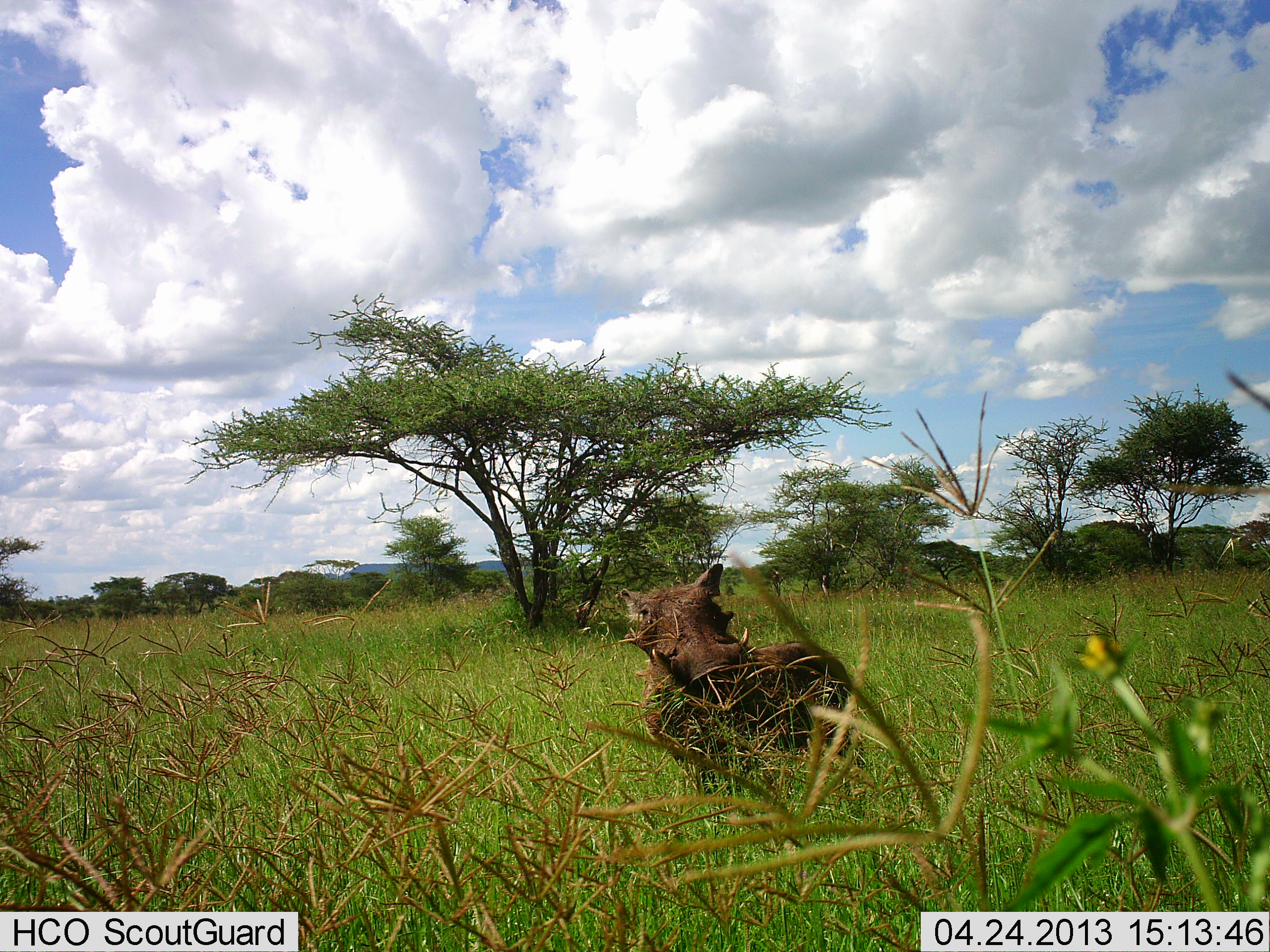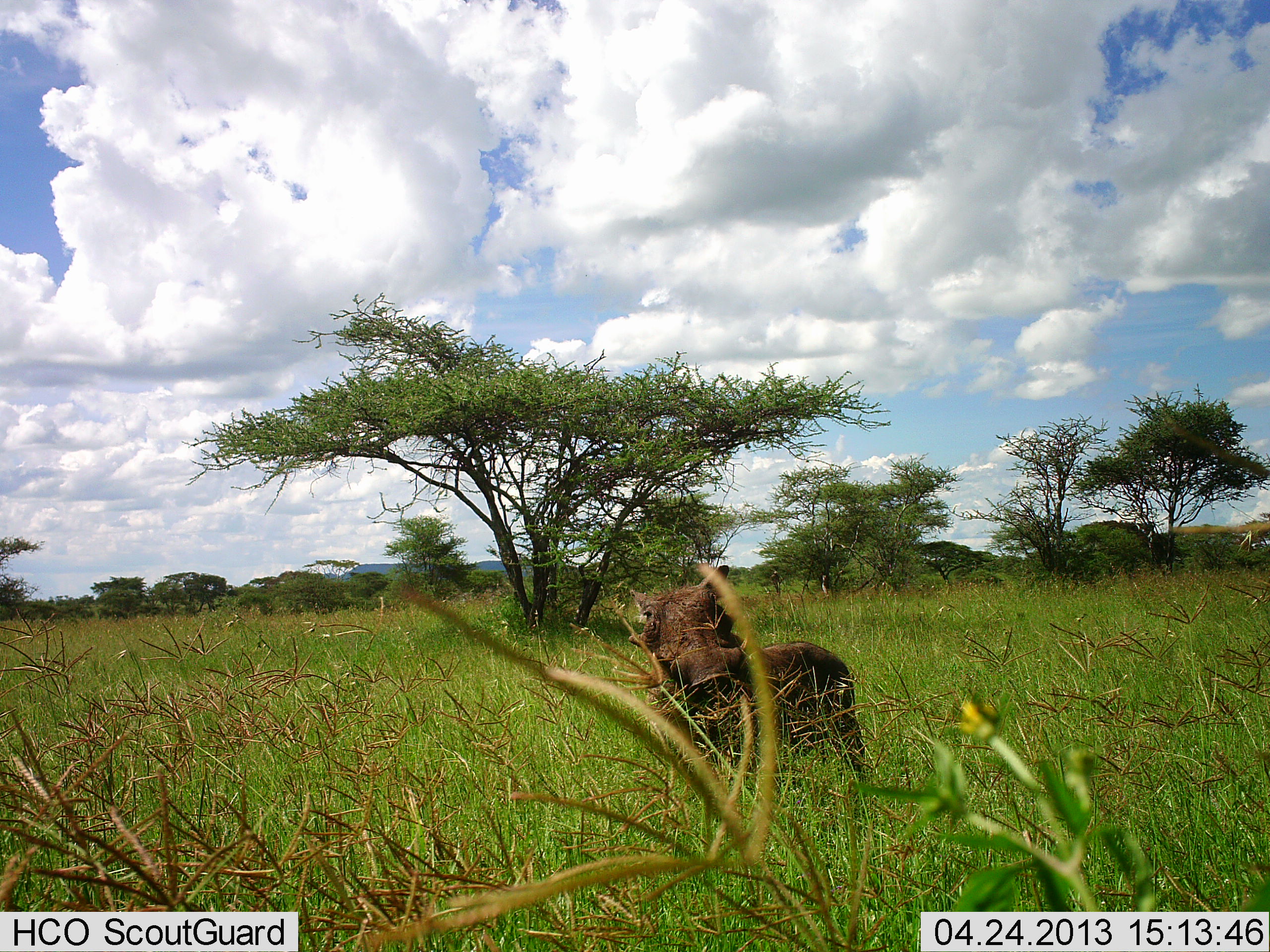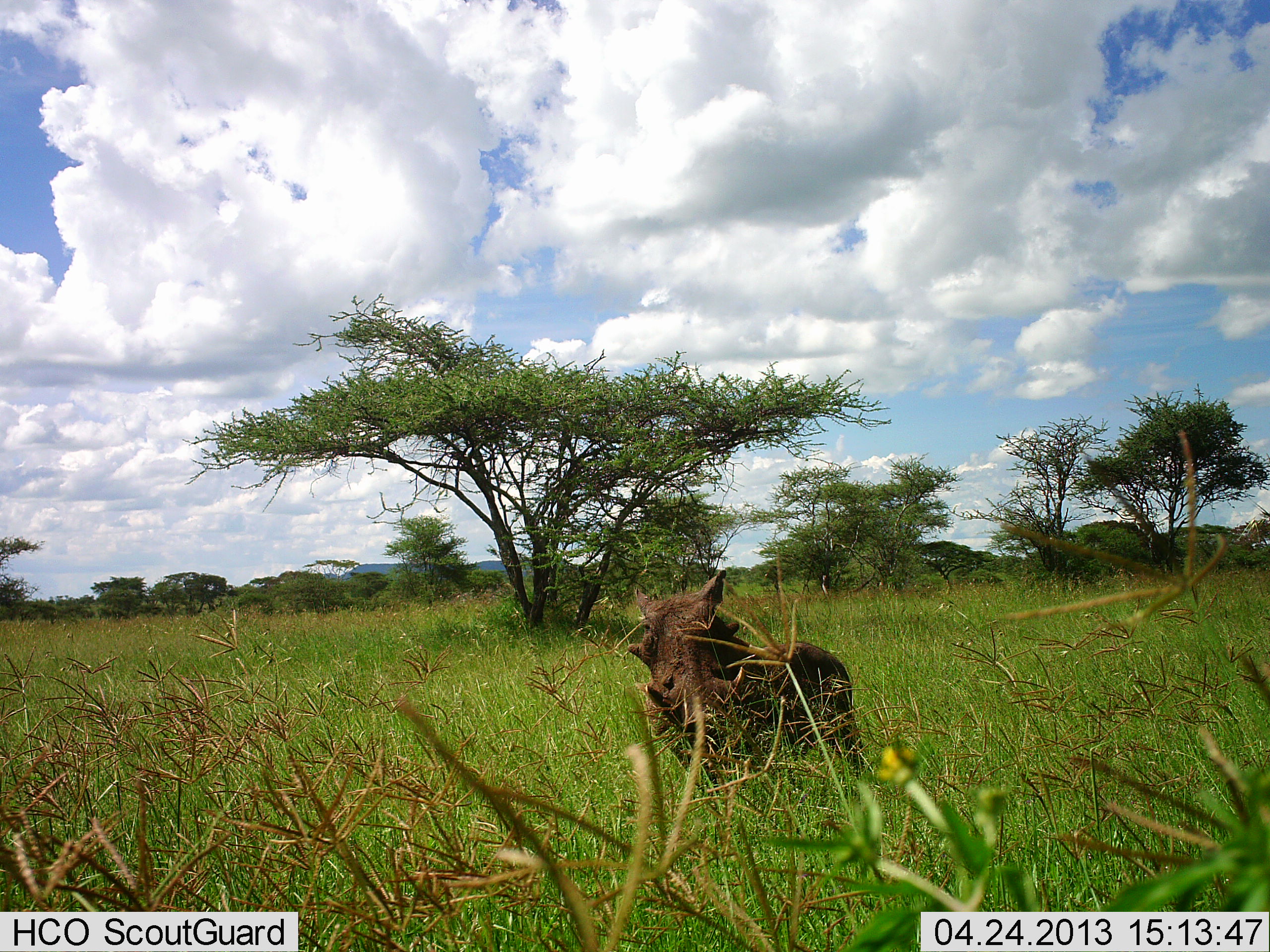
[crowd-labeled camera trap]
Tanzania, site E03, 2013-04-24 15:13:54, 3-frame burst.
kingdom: Animalia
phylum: Chordata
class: Mammalia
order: Artiodactyla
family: Suidae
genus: Phacochoerus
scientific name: Phacochoerus africanus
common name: warthog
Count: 1.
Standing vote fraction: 90%.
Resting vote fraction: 0%.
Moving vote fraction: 10%.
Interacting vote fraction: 0%.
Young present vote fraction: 0%.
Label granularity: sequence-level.